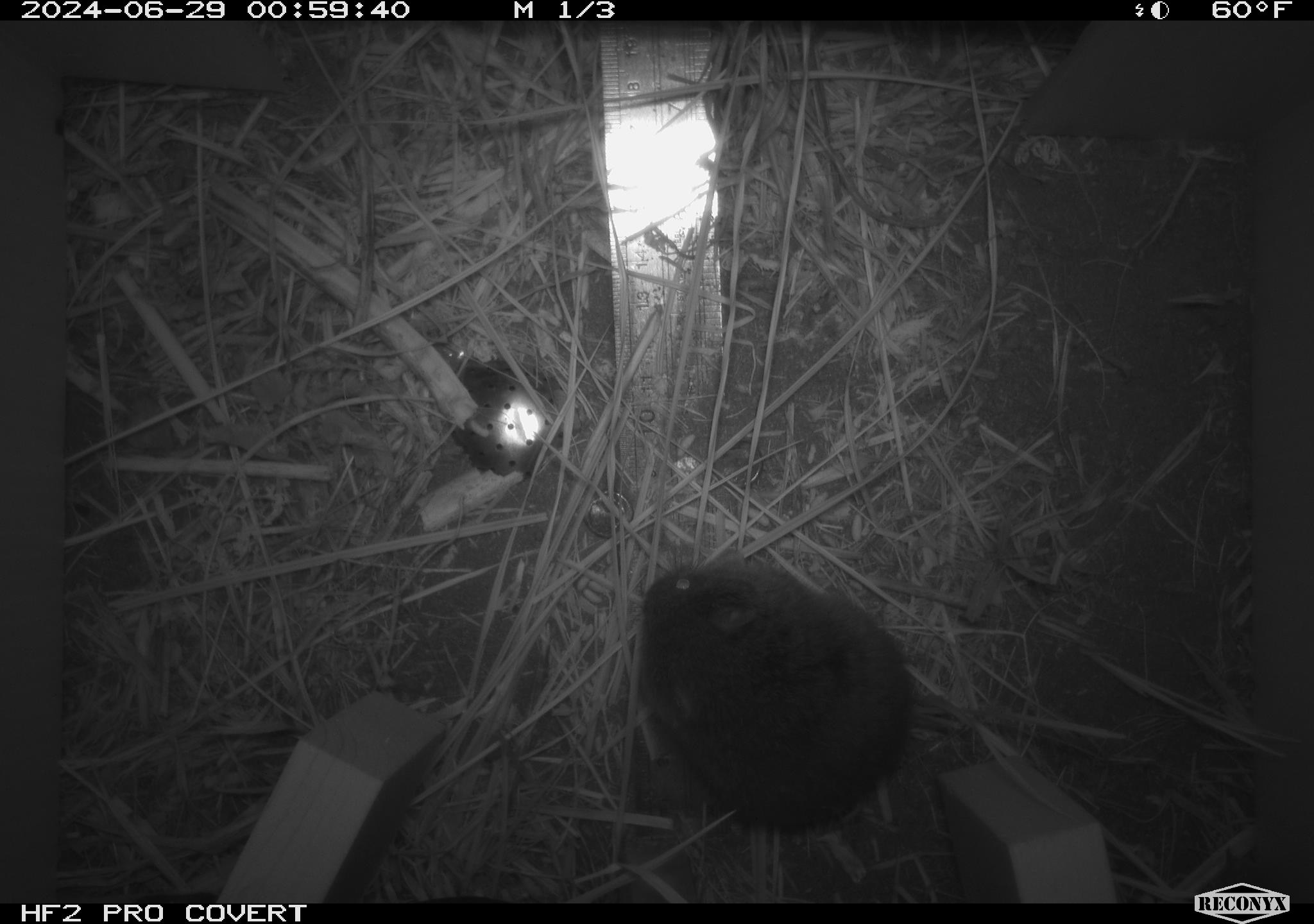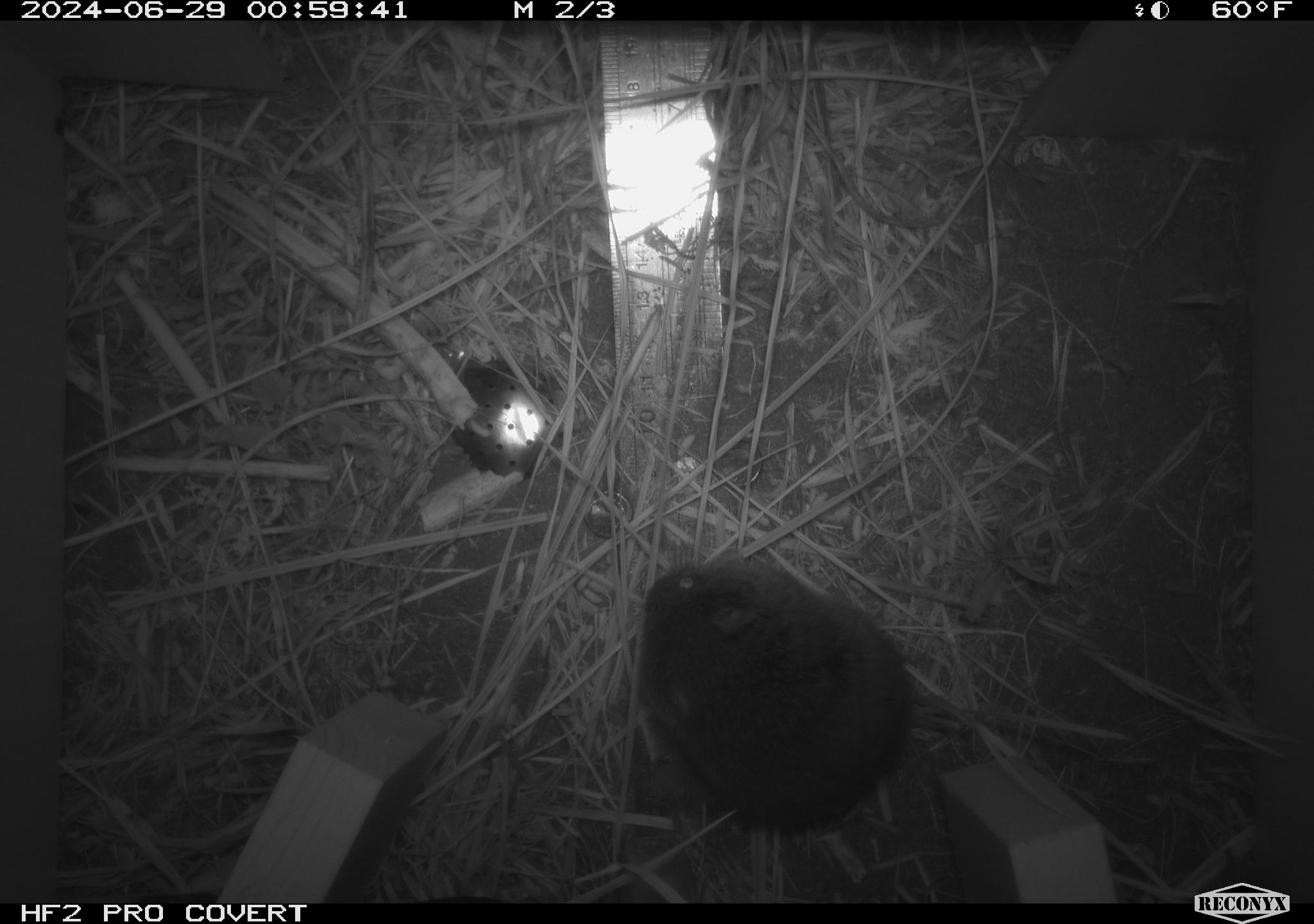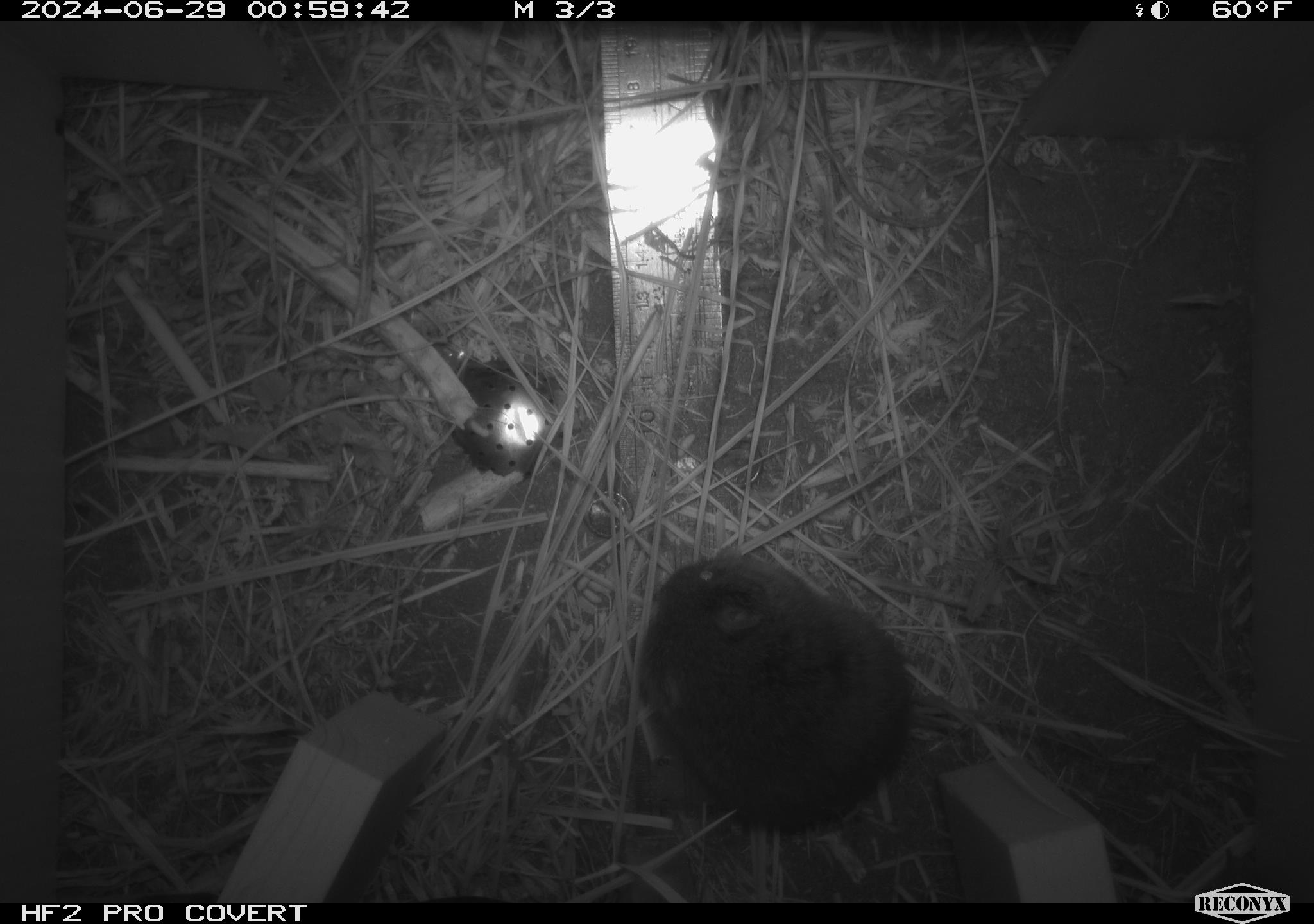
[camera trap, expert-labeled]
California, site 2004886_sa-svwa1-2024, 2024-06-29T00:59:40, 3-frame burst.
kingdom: Animalia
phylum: Chordata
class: Mammalia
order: Rodentia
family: Cricetidae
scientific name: Arvicolinae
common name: voles, lemmings, and muskrats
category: arvicolinae subfamily